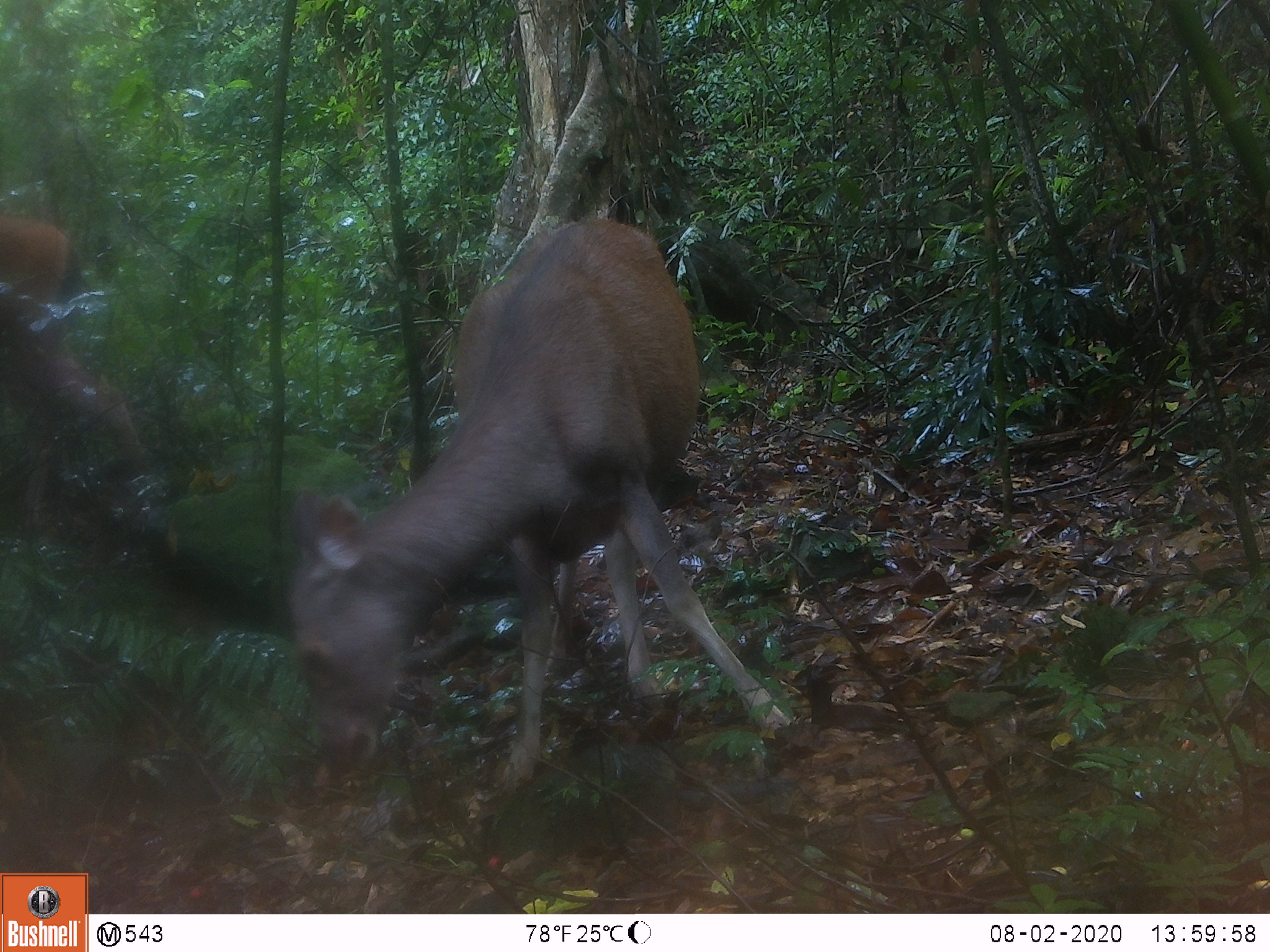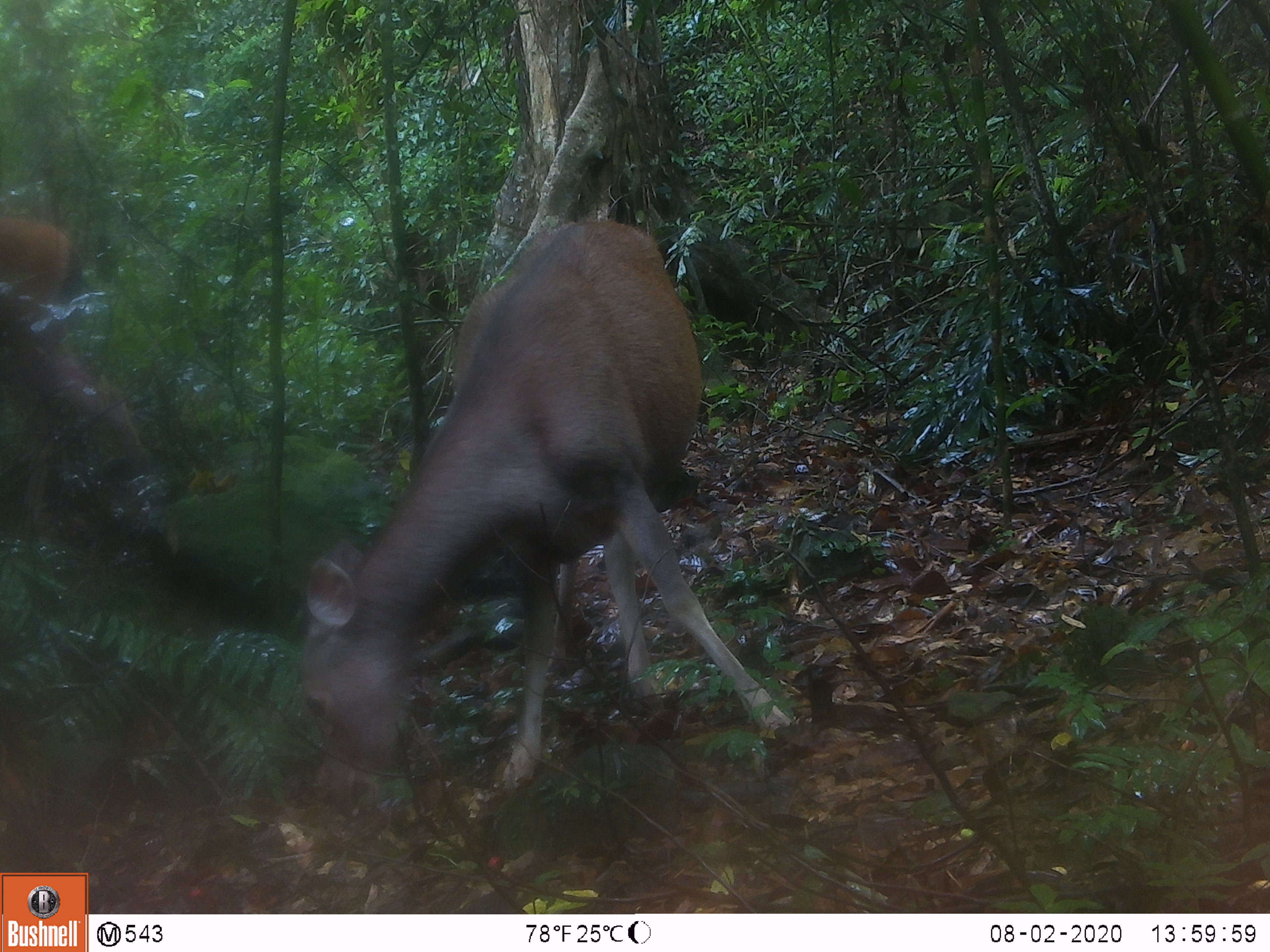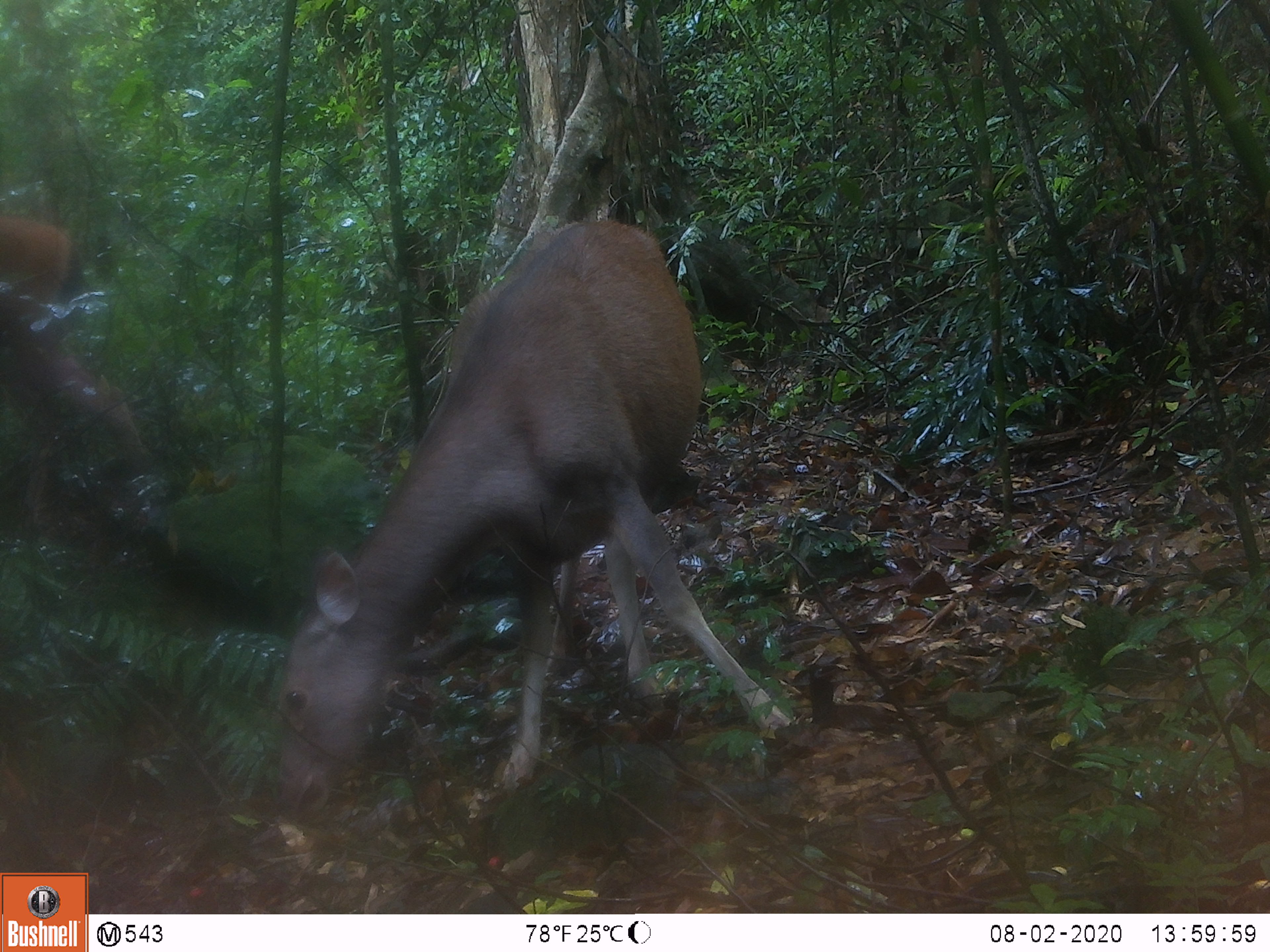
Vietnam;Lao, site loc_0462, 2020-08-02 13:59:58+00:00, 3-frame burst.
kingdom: Animalia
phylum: Chordata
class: Mammalia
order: Artiodactyla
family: Cervidae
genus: Rusa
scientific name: Rusa unicolor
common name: sambar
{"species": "sambar (Rusa unicolor)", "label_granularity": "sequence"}